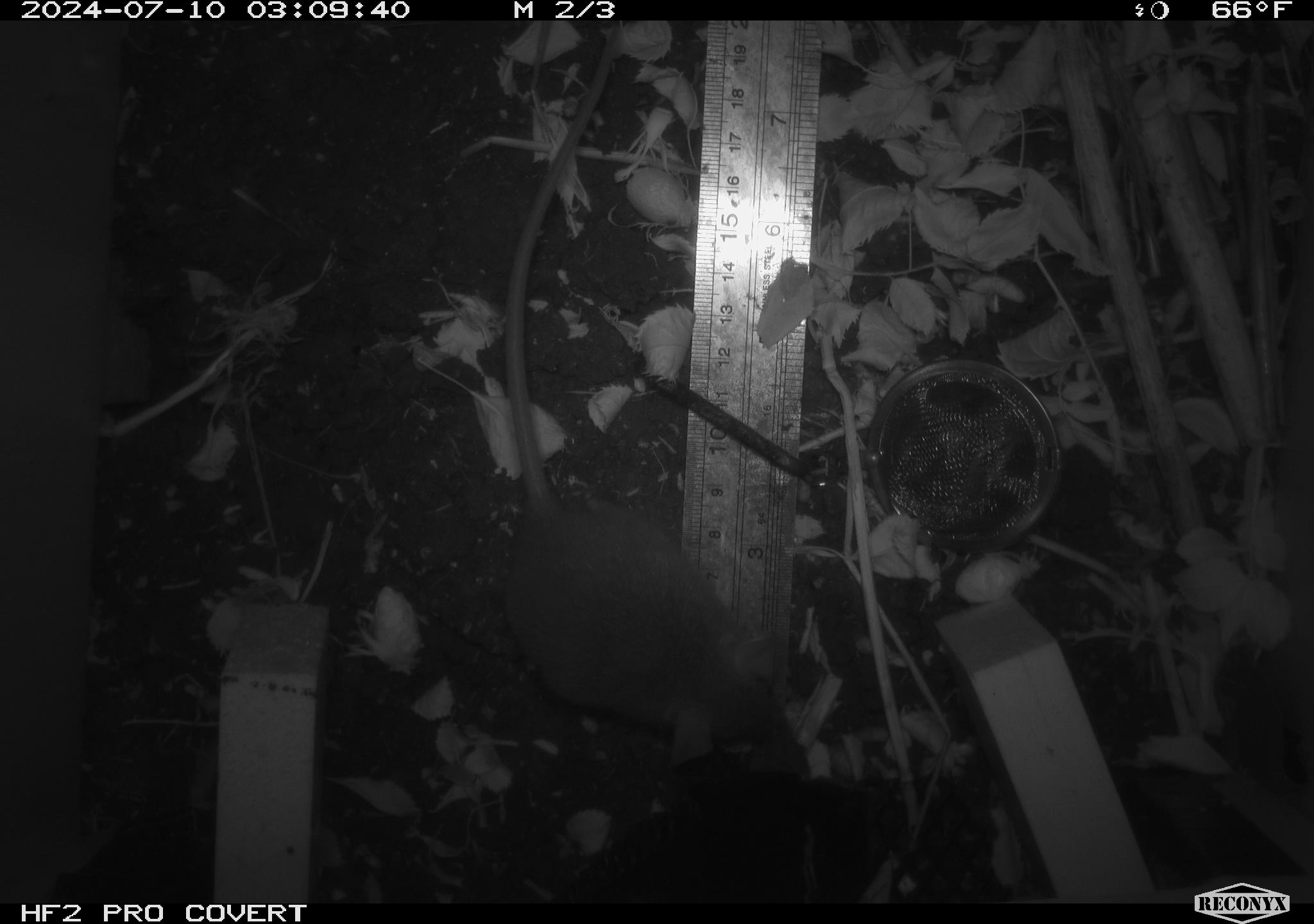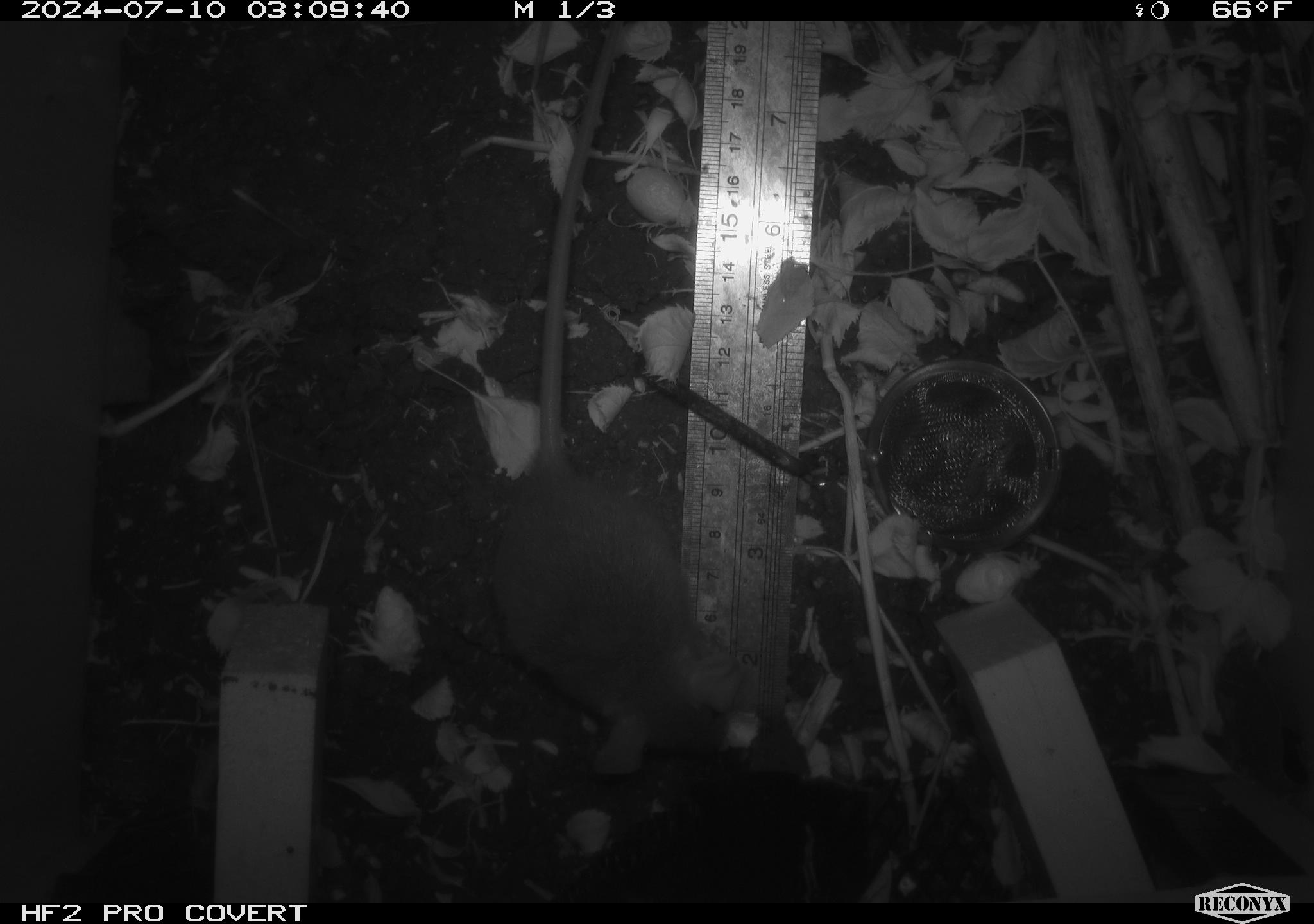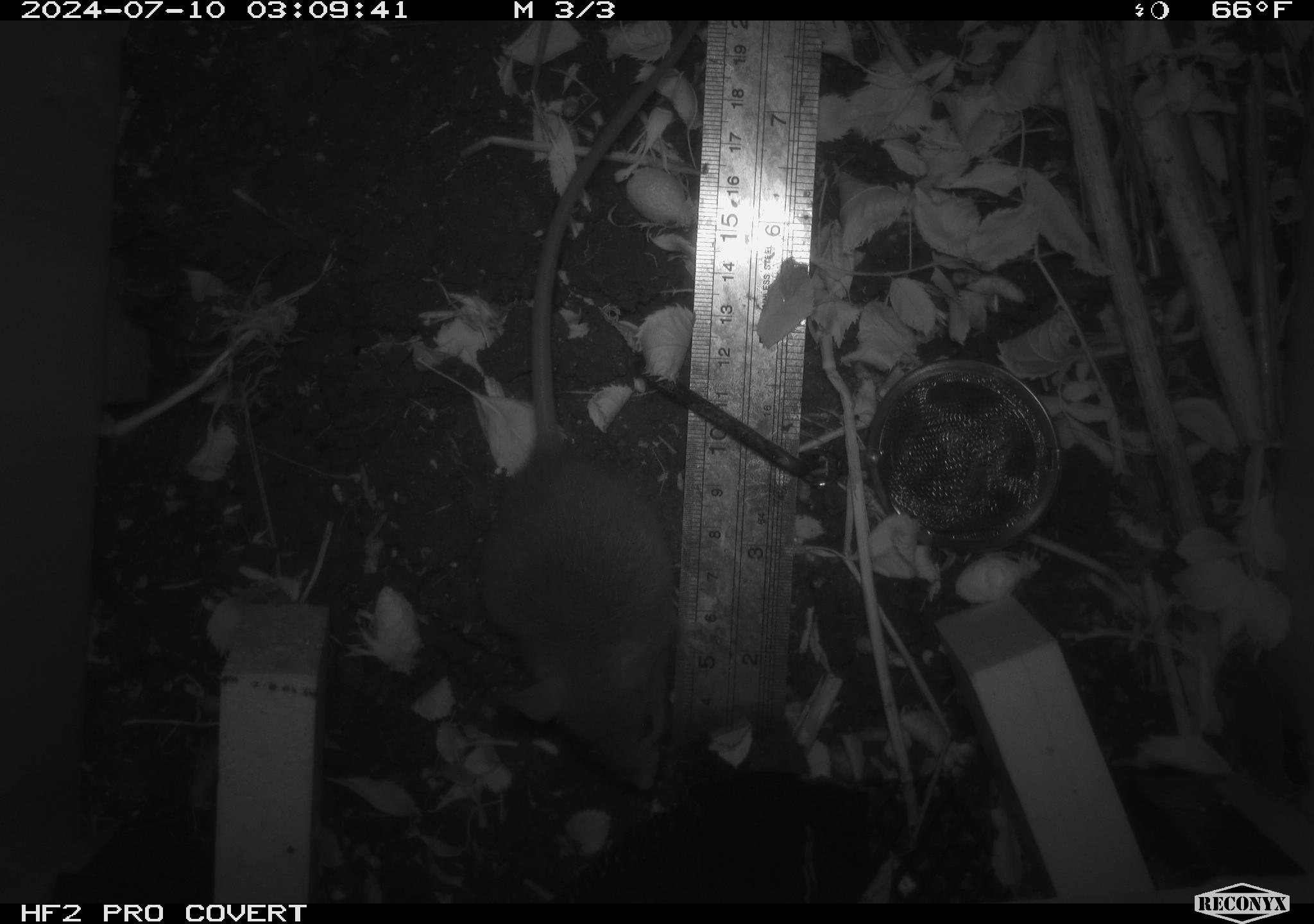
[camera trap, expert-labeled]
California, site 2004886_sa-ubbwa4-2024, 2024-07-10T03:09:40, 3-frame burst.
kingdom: Animalia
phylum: Chordata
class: Mammalia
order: Rodentia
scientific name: Rodentia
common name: woodrat or rat or mouse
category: woodrat or rat or mouse species